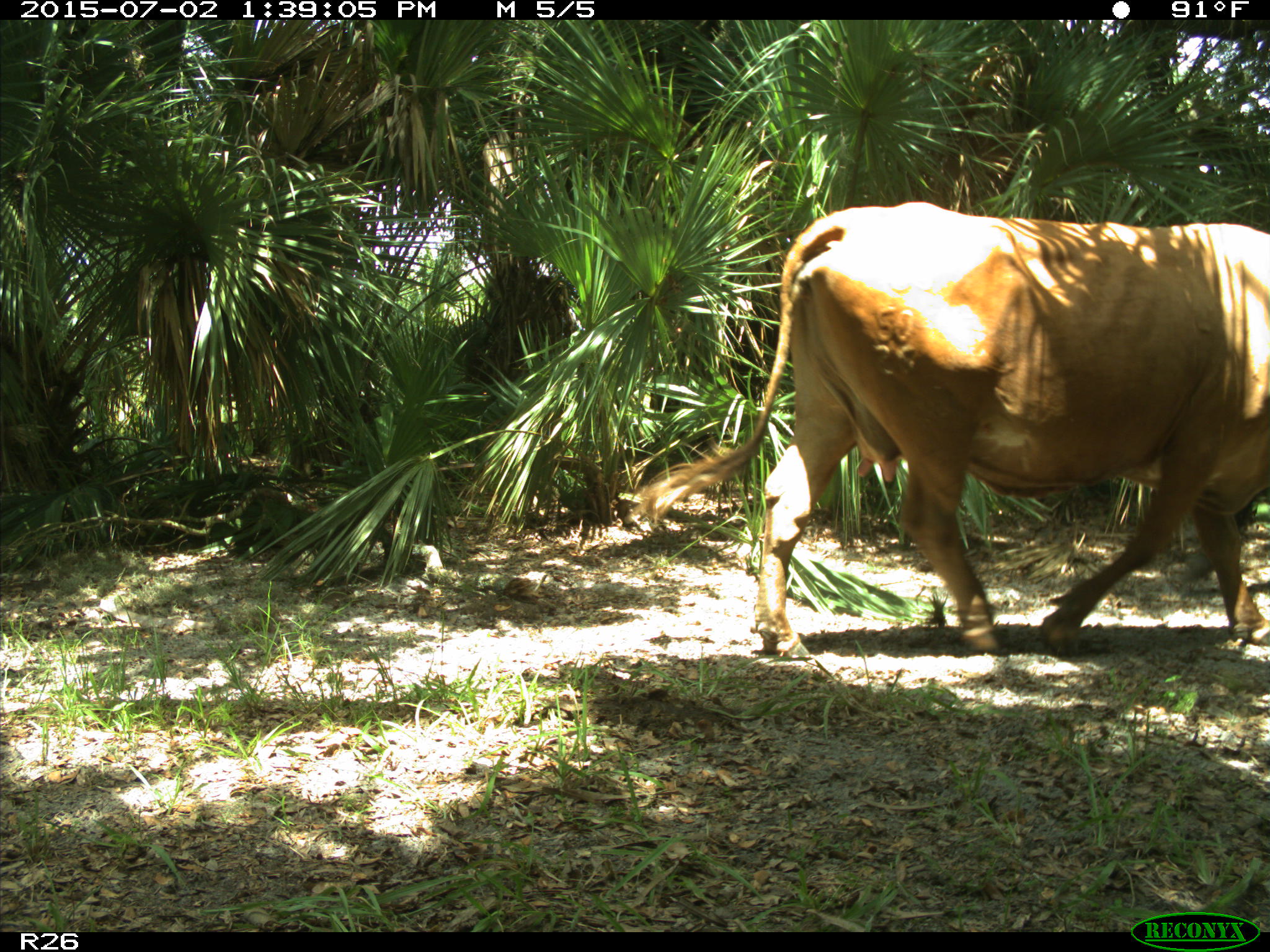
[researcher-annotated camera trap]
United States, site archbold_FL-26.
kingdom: Animalia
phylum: Chordata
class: Mammalia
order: Artiodactyla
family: Bovidae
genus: Bos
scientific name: Bos taurus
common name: domestic cow